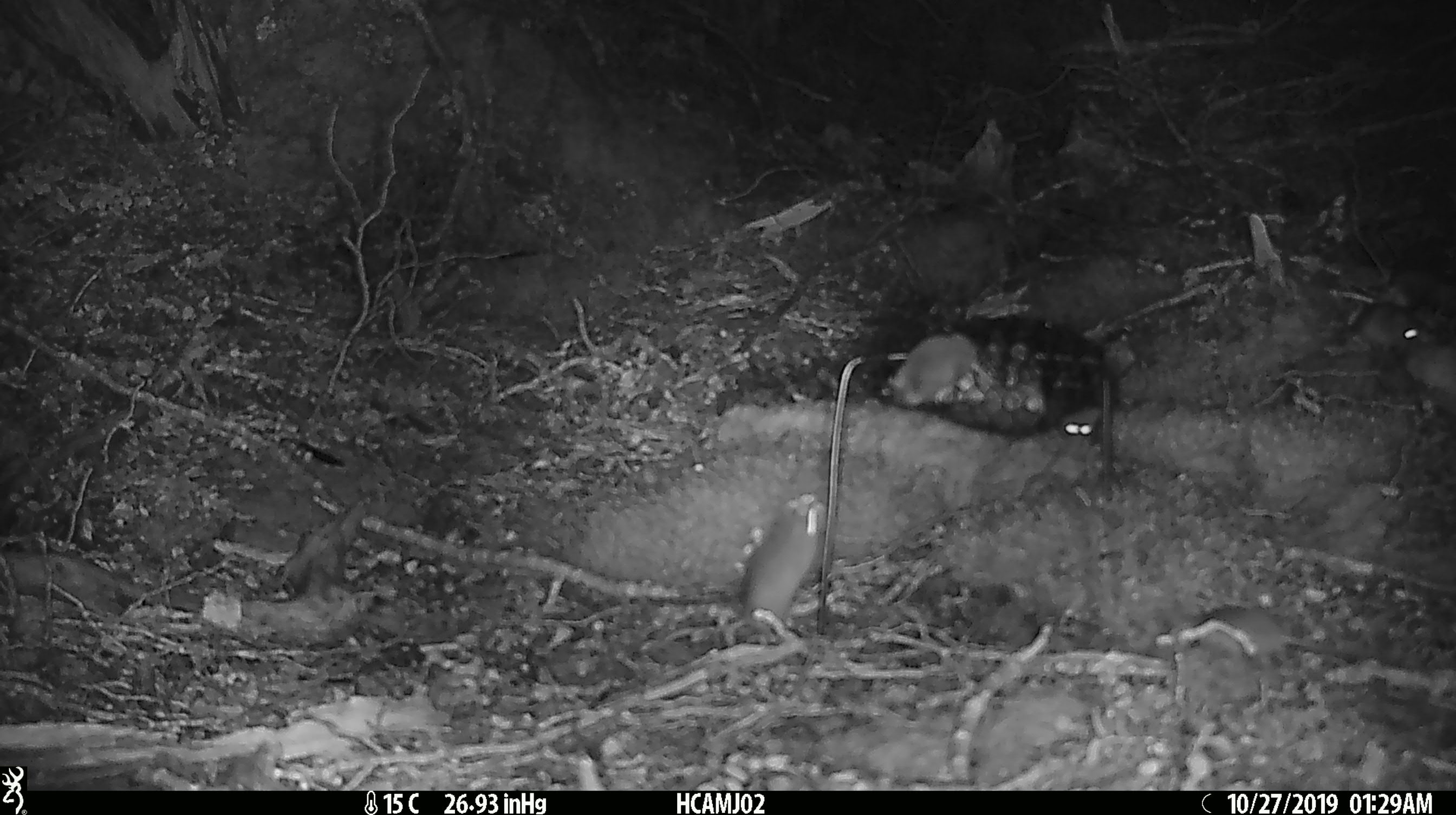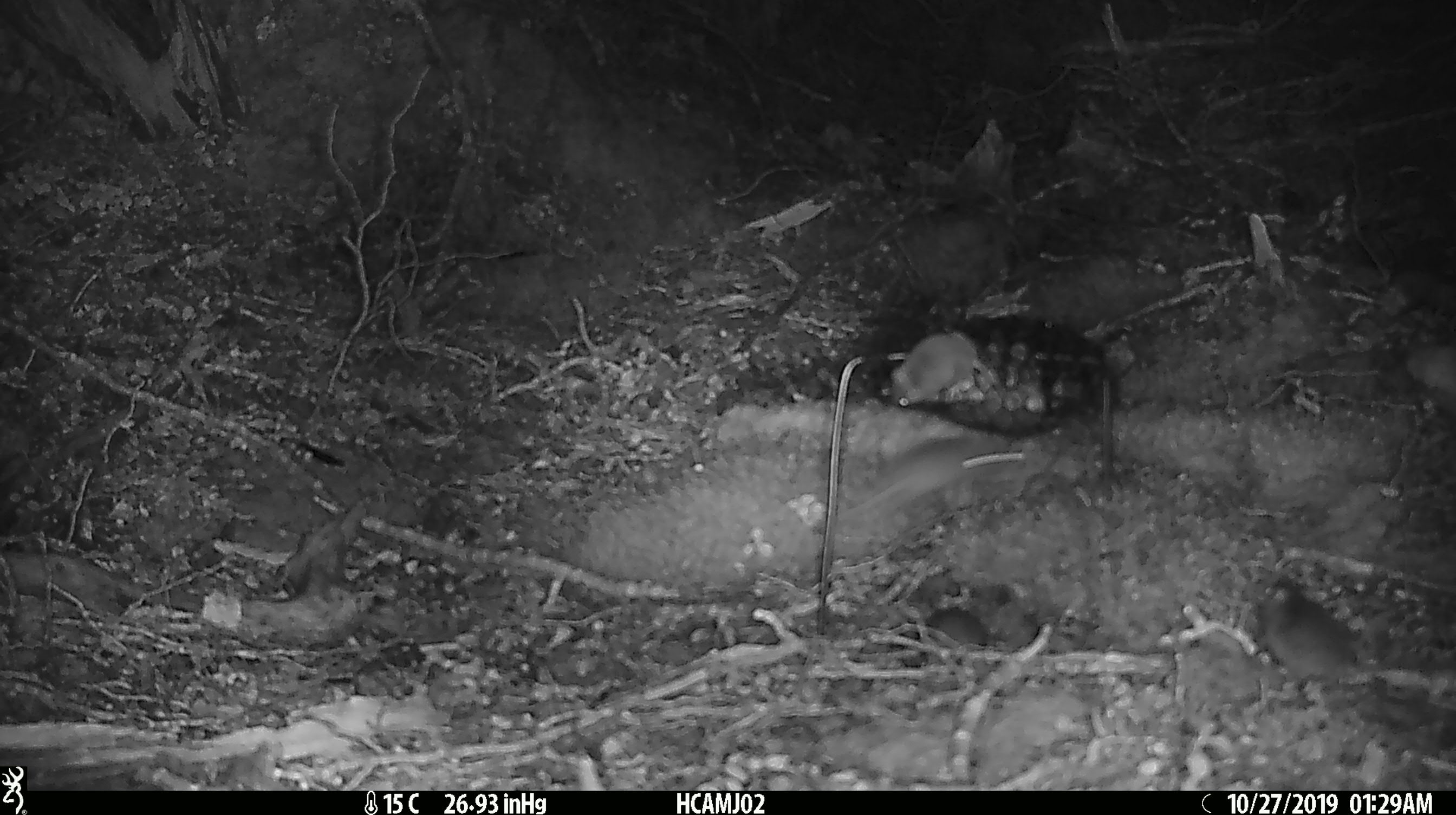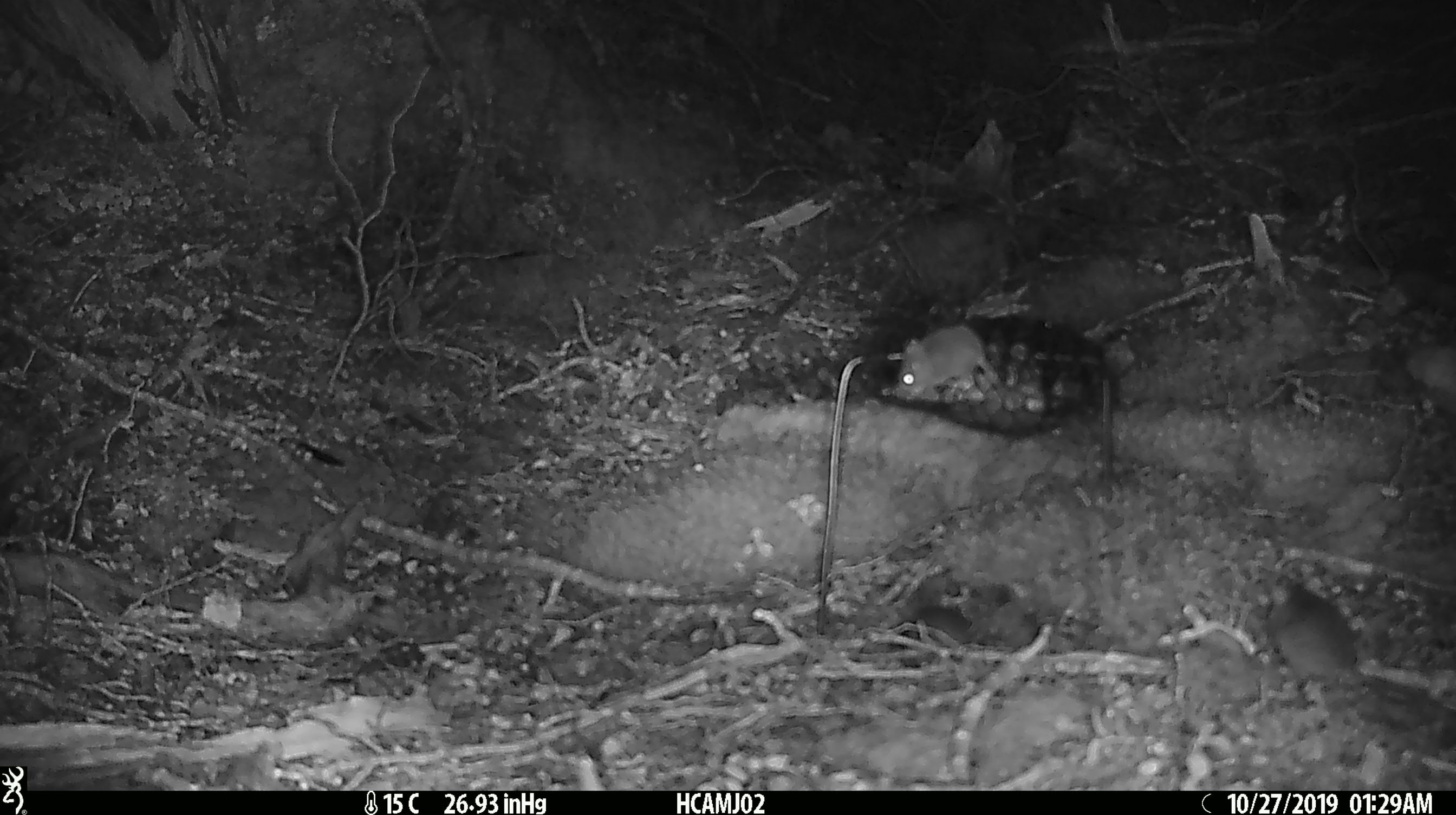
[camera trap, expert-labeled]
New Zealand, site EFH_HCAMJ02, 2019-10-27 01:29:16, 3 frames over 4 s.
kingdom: Animalia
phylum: Chordata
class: Mammalia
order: Rodentia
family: Muridae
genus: Mus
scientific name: Mus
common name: mouse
Mouse (Mus).